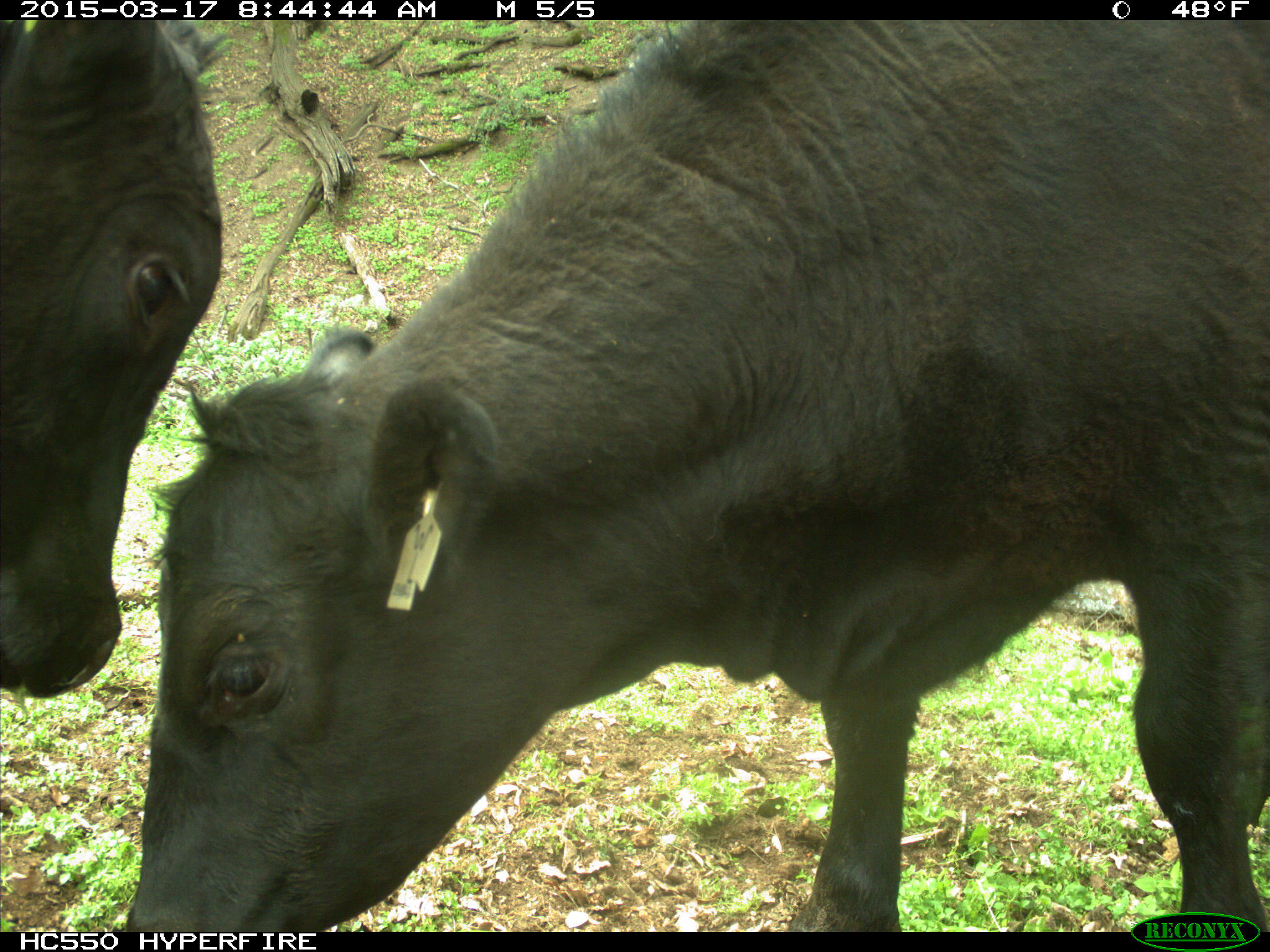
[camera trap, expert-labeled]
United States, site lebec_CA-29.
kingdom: Animalia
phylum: Chordata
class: Mammalia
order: Artiodactyla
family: Bovidae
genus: Bos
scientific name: Bos taurus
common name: domestic cow